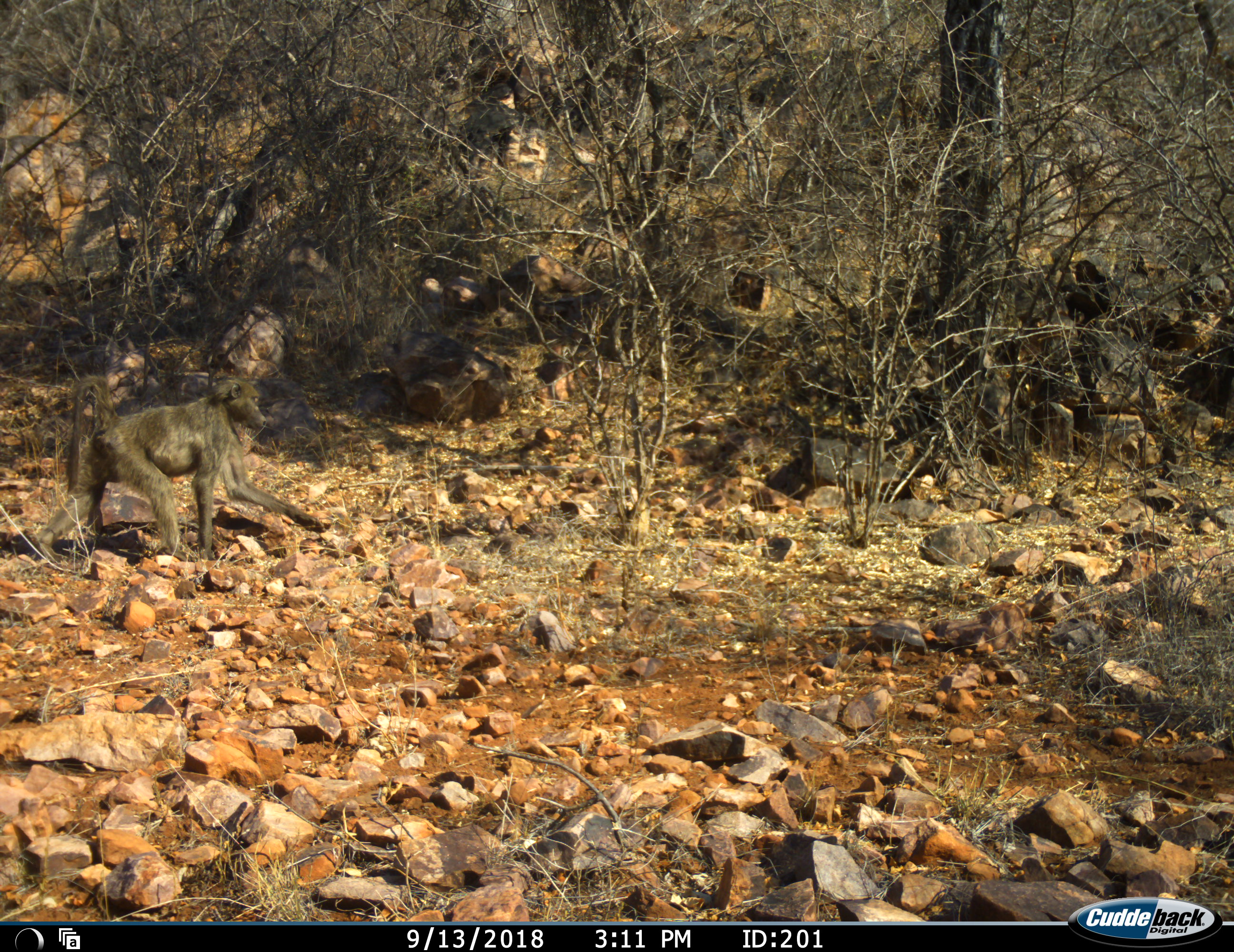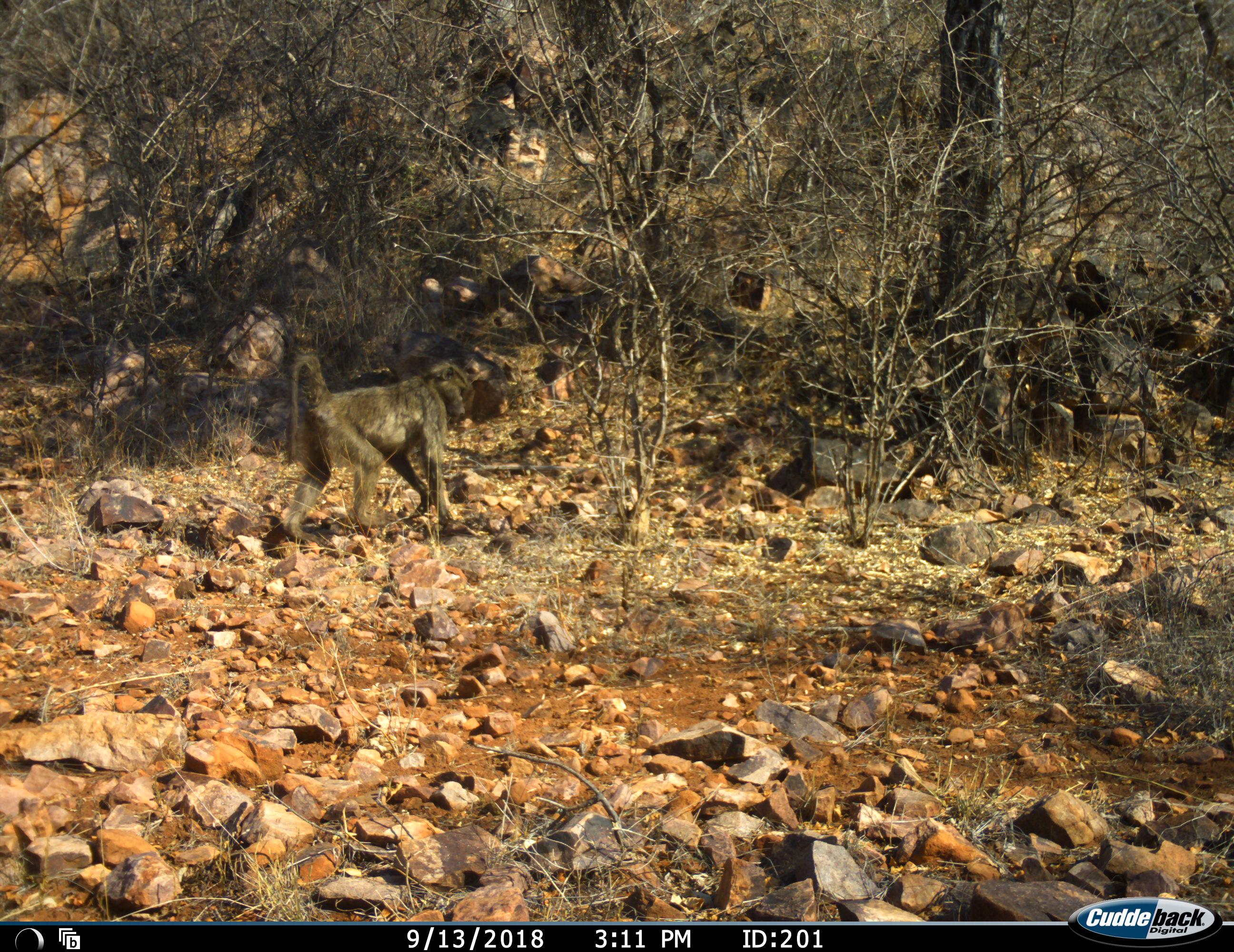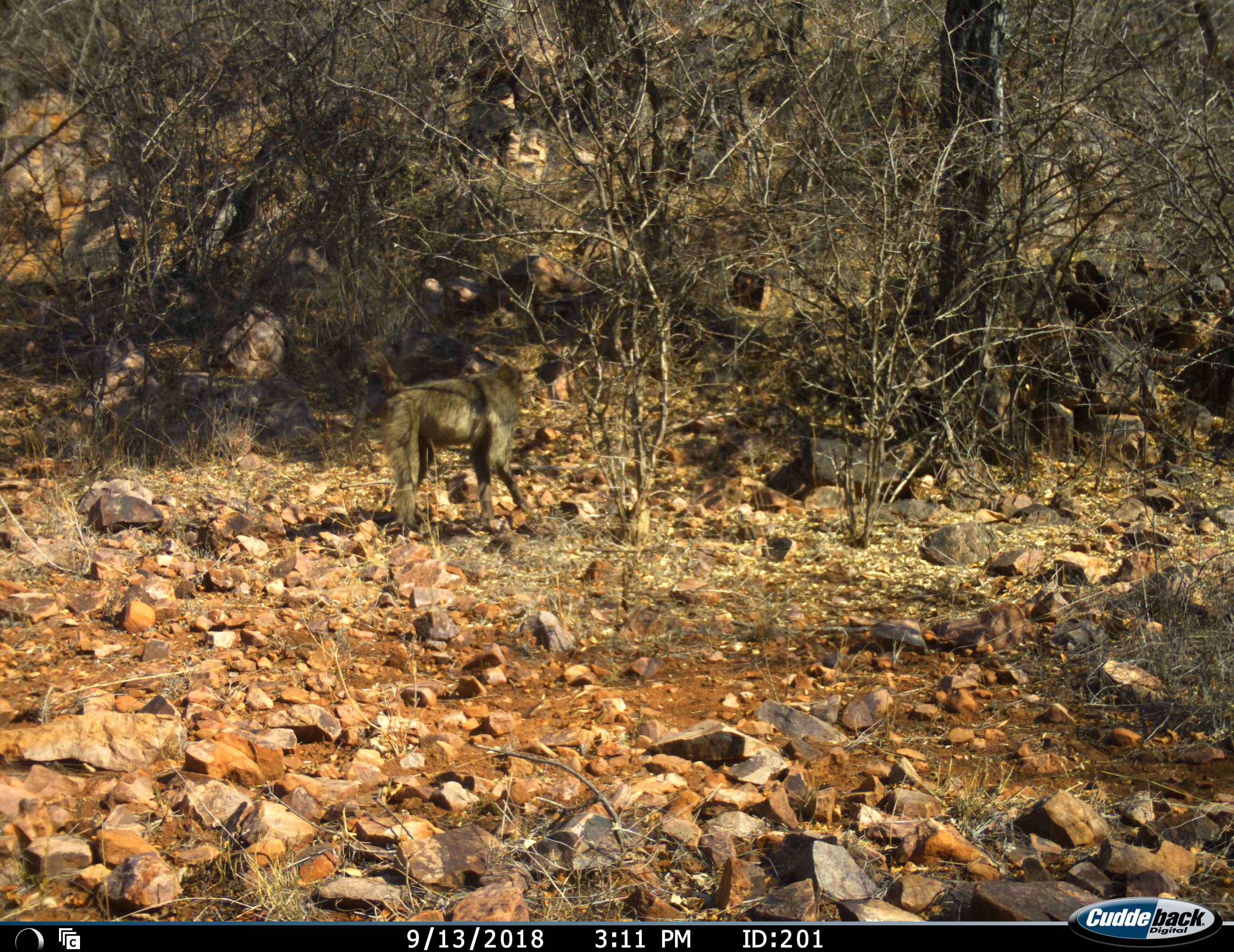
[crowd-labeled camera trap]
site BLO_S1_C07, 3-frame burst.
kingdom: Animalia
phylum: Chordata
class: Mammalia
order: Primates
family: Cercopithecidae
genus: Papio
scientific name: Papio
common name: baboon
Baboon (Papio), count 1. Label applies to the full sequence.